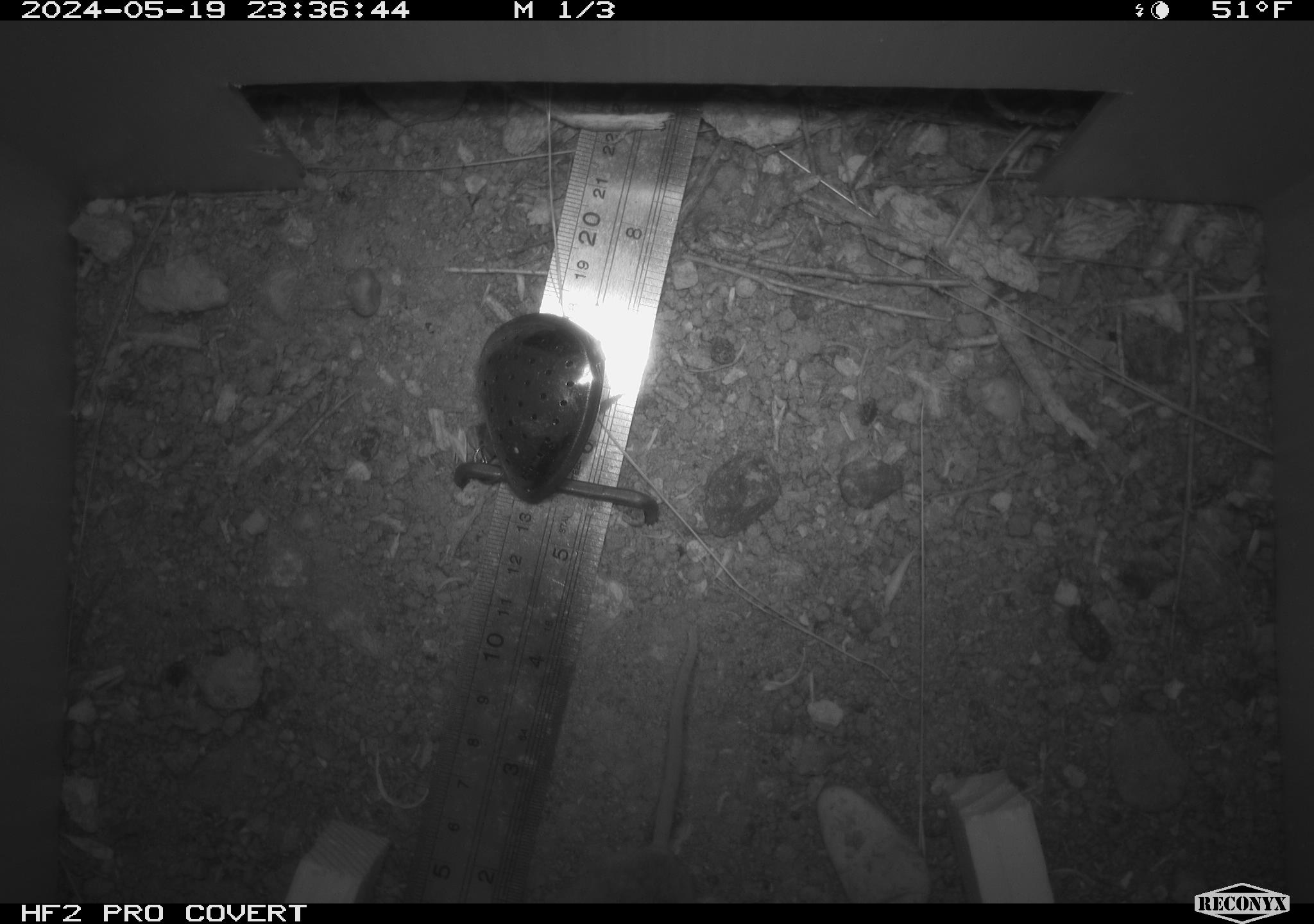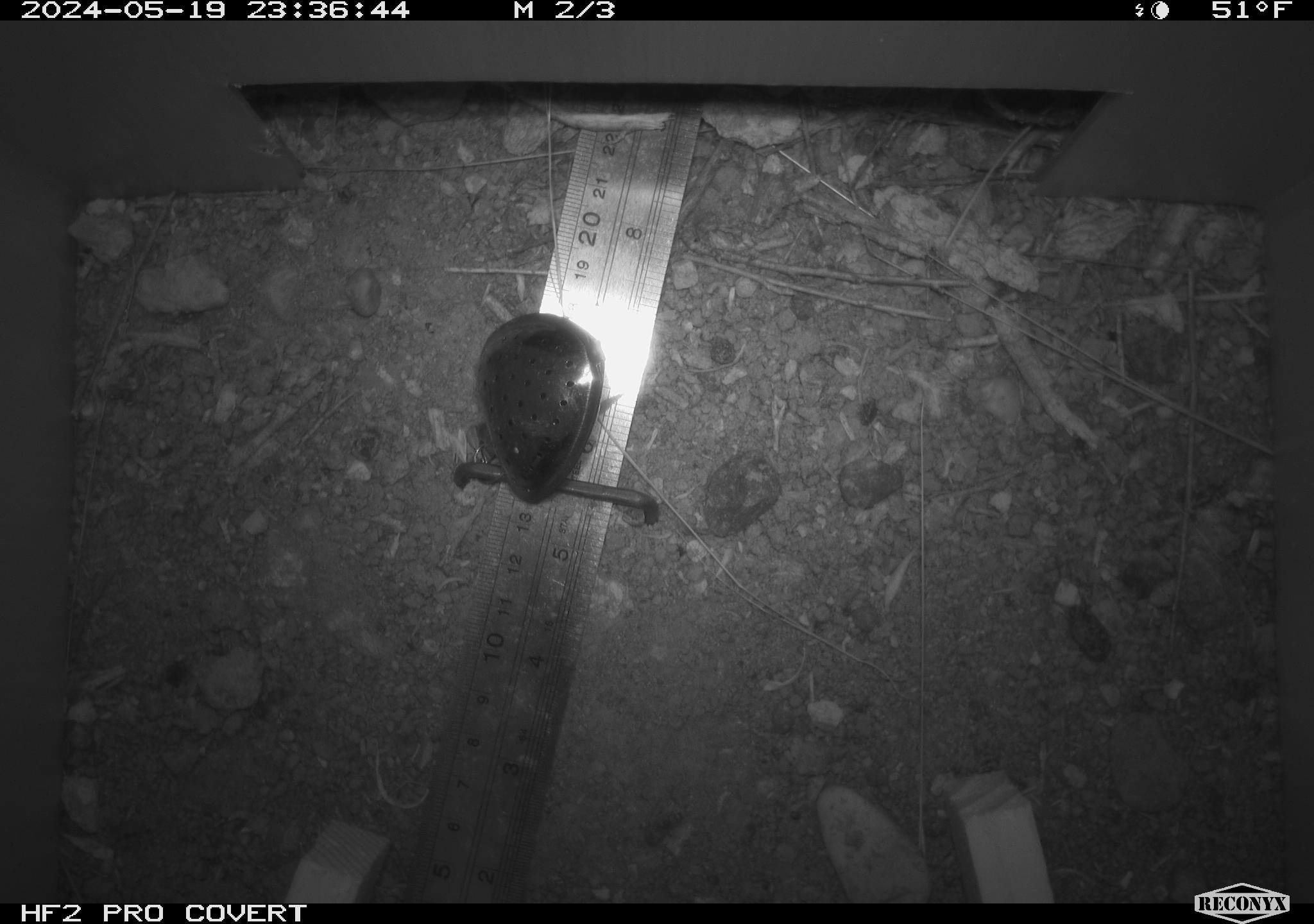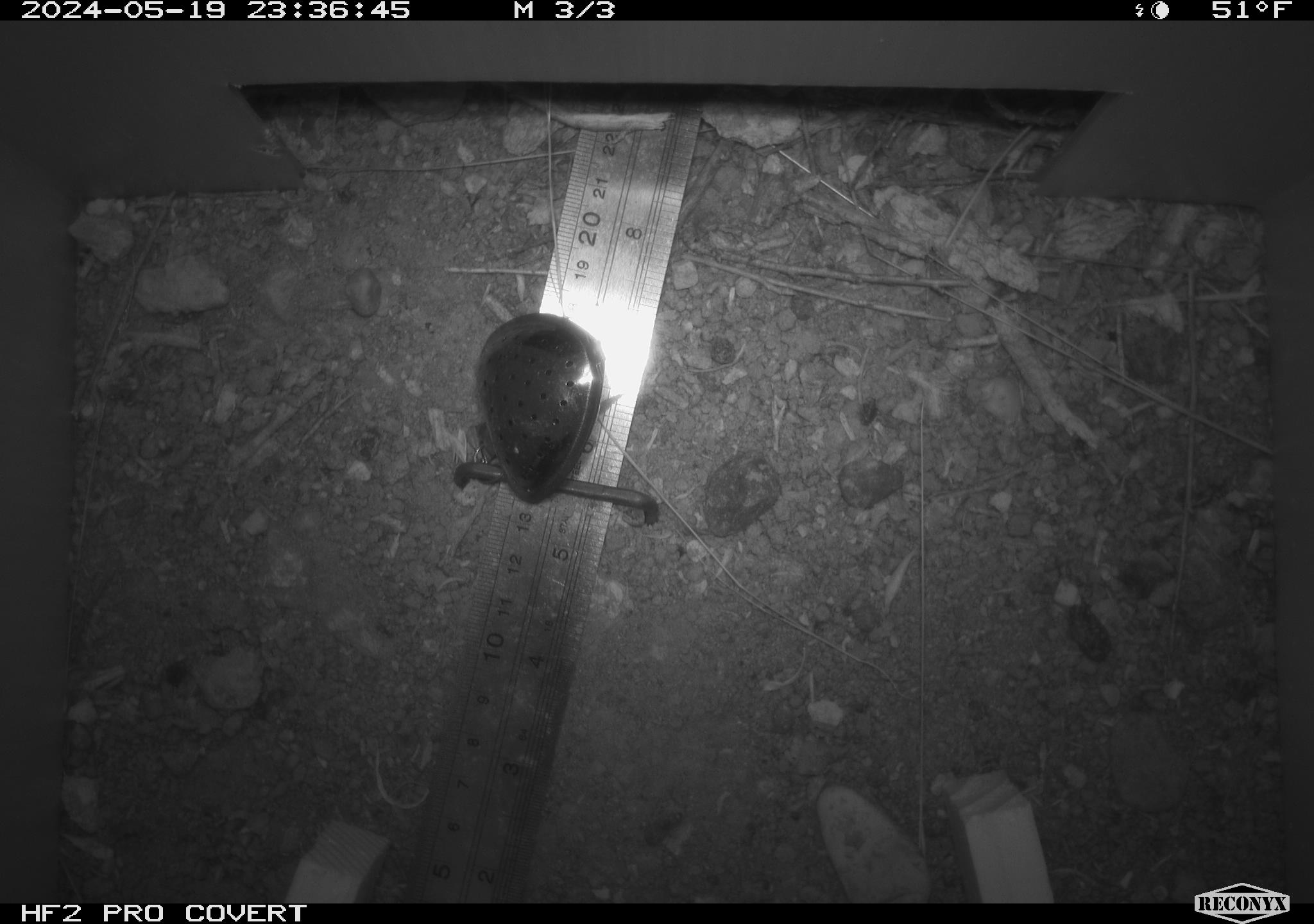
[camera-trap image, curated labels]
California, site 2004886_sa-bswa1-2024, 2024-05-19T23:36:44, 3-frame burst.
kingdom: Animalia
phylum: Chordata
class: Mammalia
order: Rodentia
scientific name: Rodentia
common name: mouse species